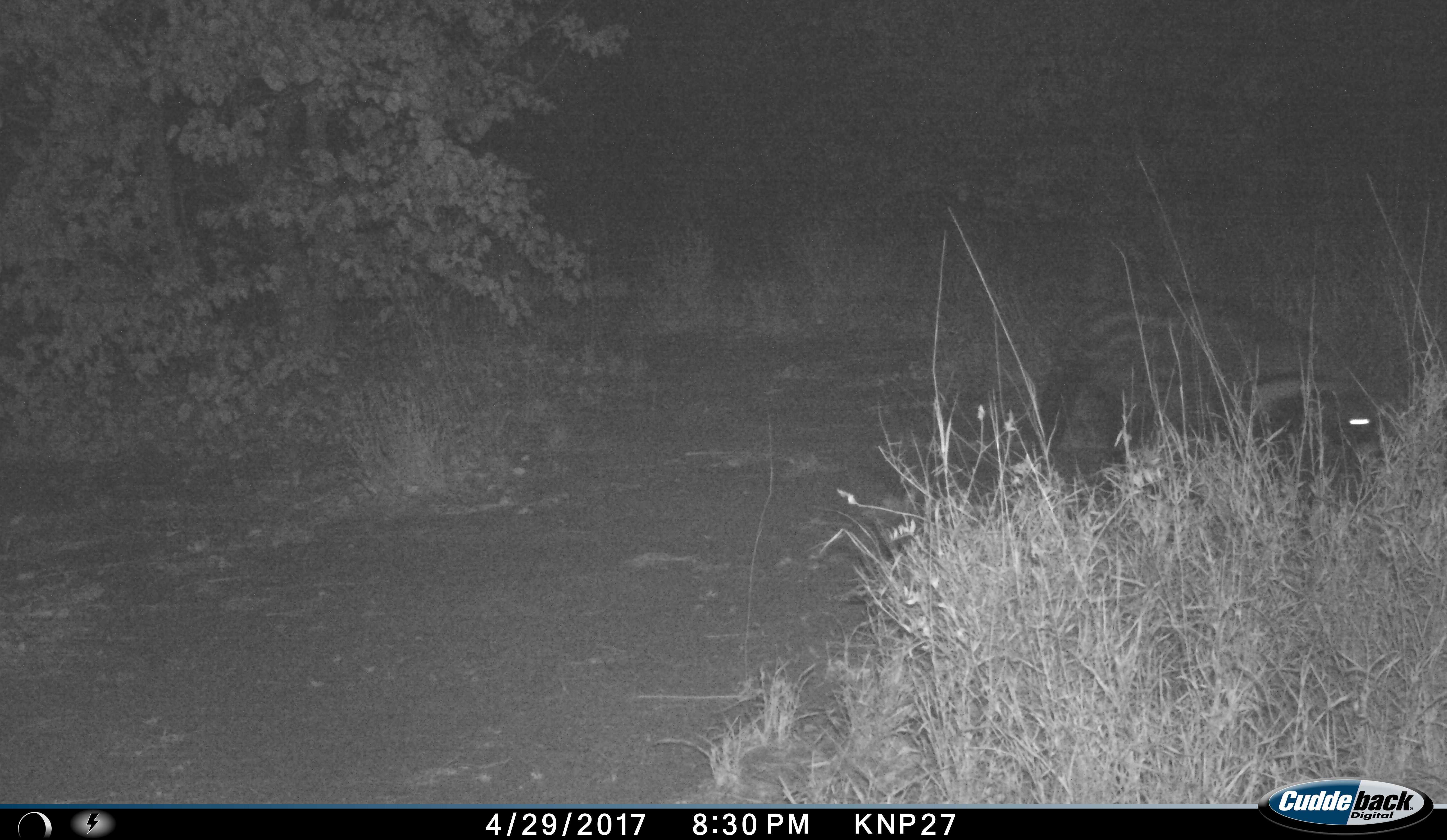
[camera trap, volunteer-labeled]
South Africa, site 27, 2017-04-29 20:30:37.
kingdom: Animalia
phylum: Chordata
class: Mammalia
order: Carnivora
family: Viverridae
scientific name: Viverridae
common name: civet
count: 1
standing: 43%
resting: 0%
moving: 71%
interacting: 0%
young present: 0%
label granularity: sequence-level